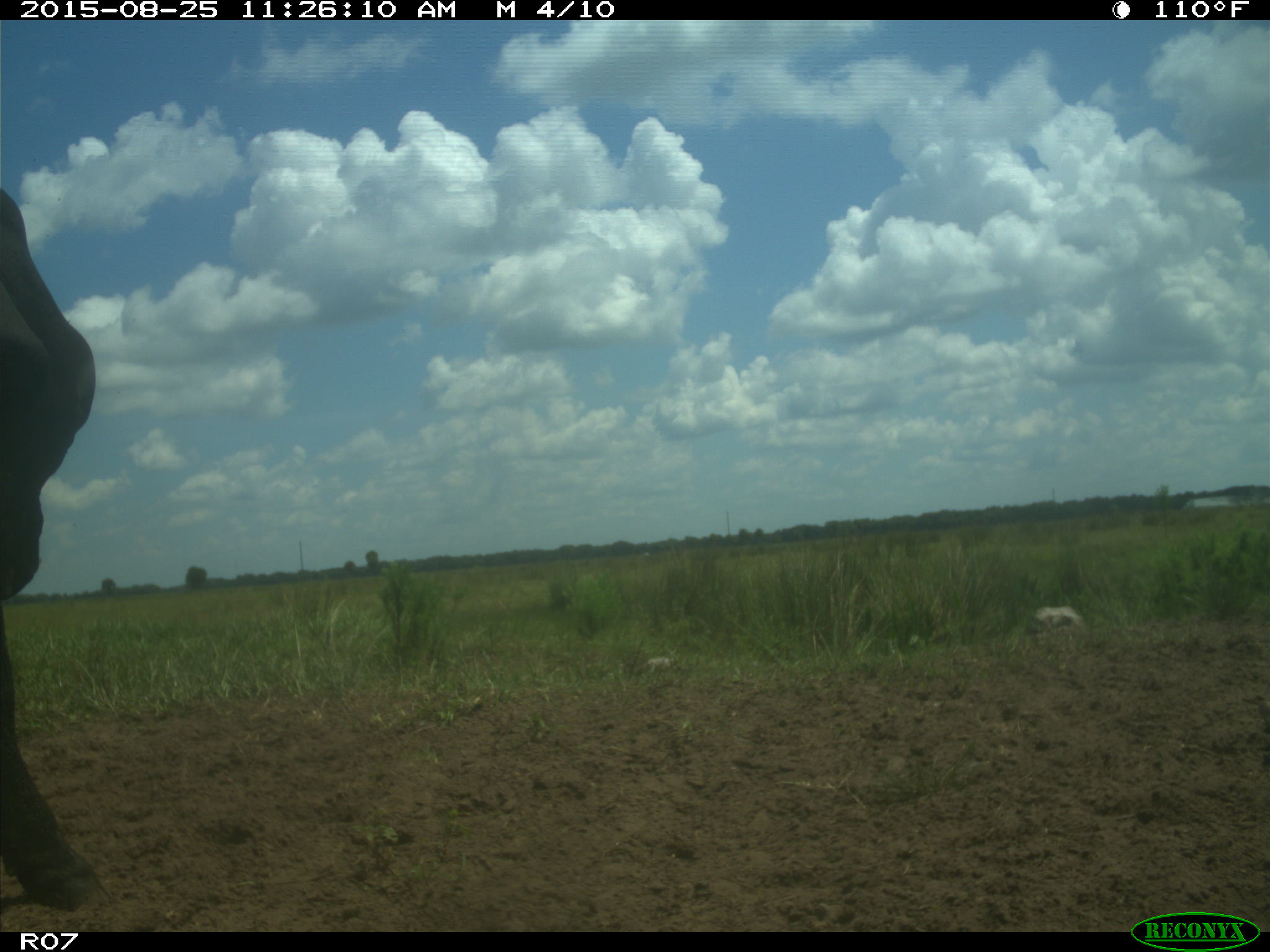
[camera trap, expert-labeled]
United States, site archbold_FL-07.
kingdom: Animalia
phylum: Chordata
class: Mammalia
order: Artiodactyla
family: Bovidae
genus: Bos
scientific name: Bos taurus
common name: domestic cow